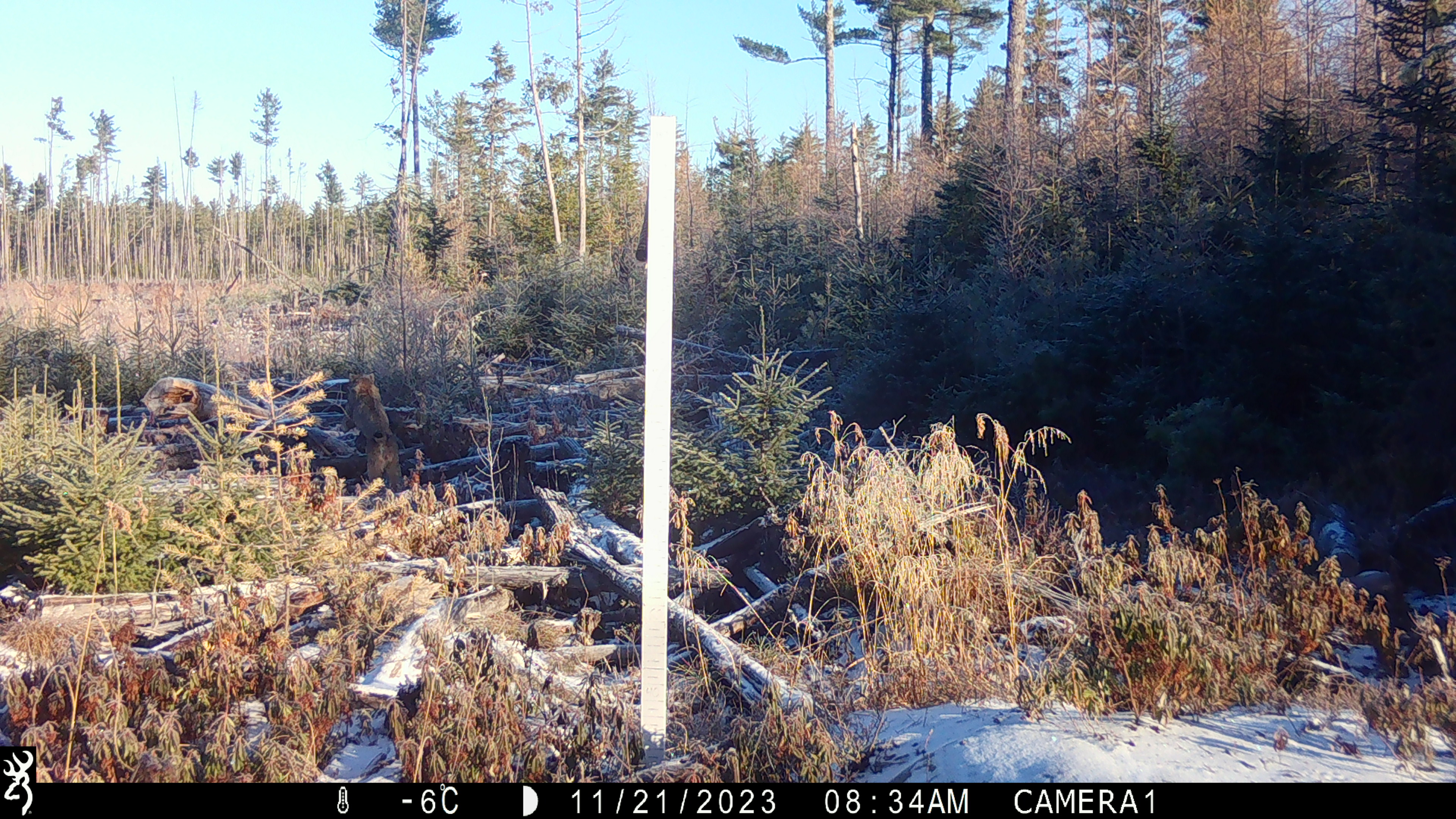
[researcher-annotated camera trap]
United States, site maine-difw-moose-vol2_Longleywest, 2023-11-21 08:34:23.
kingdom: Animalia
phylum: Chordata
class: Mammalia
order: Carnivora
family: Felidae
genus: Lynx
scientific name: Lynx rufus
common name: bobcat